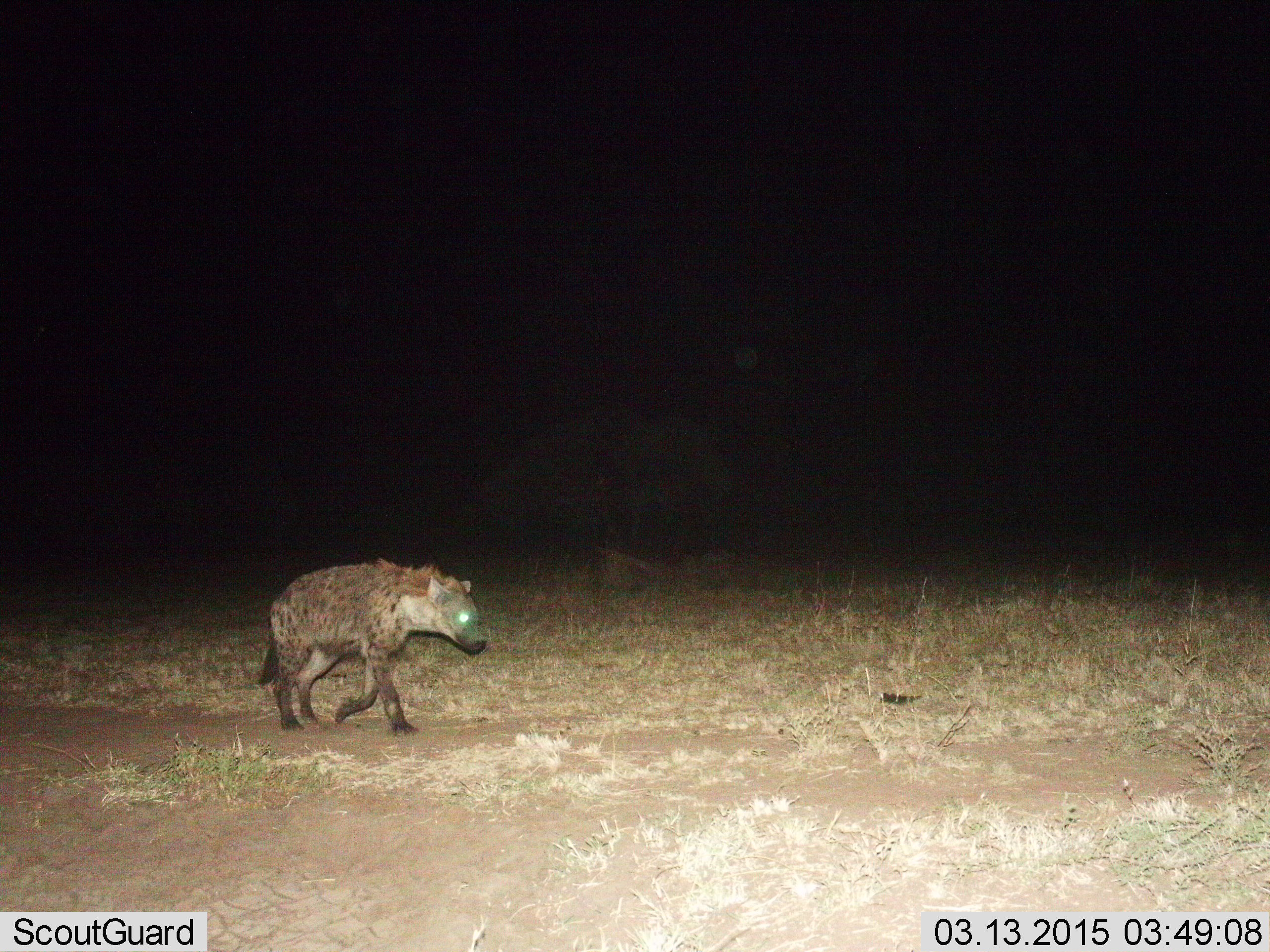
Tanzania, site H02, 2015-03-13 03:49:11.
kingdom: Animalia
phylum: Chordata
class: Mammalia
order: Carnivora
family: Hyaenidae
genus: Crocuta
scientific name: Crocuta crocuta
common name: spotted hyena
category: hyenaspotted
Hyenaspotted (spotted hyena) (Crocuta crocuta), count 1. Behavior (volunteer vote fractions): standing 10%, resting 0%, moving 100%, interacting 0%. Young present (vote fraction): 0%. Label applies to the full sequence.